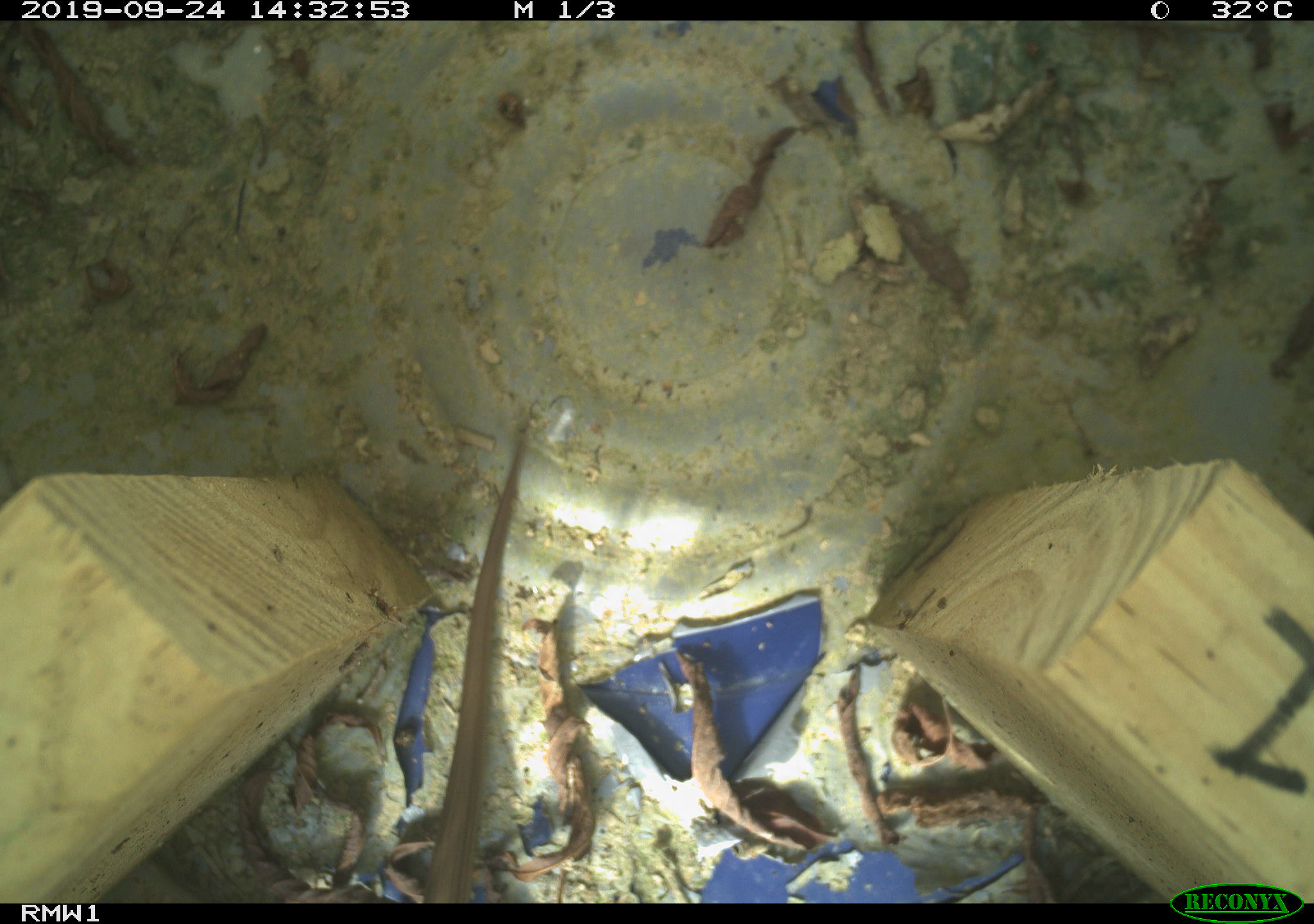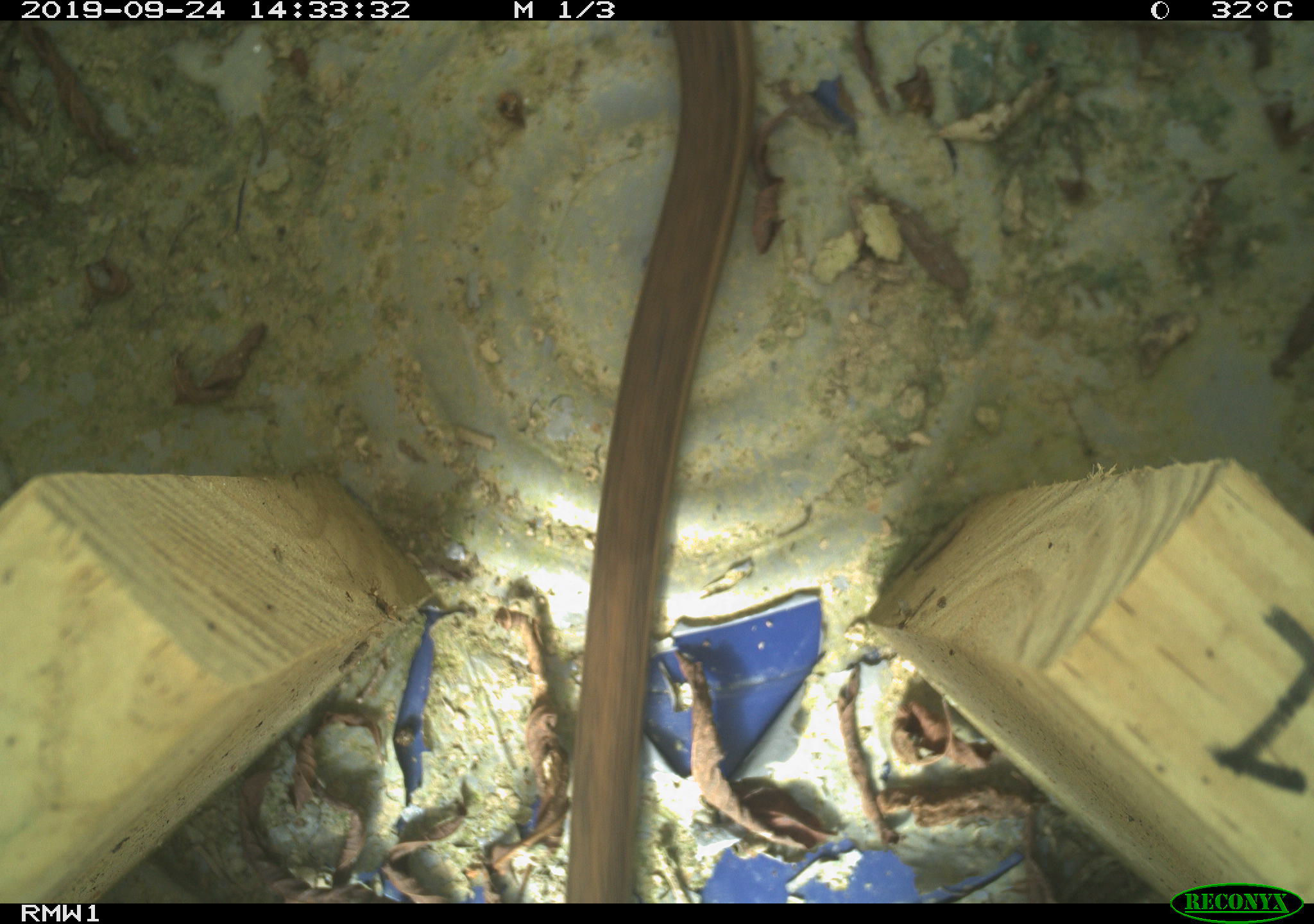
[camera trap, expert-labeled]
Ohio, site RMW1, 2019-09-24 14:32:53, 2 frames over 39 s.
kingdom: Animalia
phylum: Chordata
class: Reptilia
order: Squamata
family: Colubridae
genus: Thamnophis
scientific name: Thamnophis sirtalis sirtalis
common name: eastern gartersnake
Eastern gartersnake (Thamnophis sirtalis sirtalis).